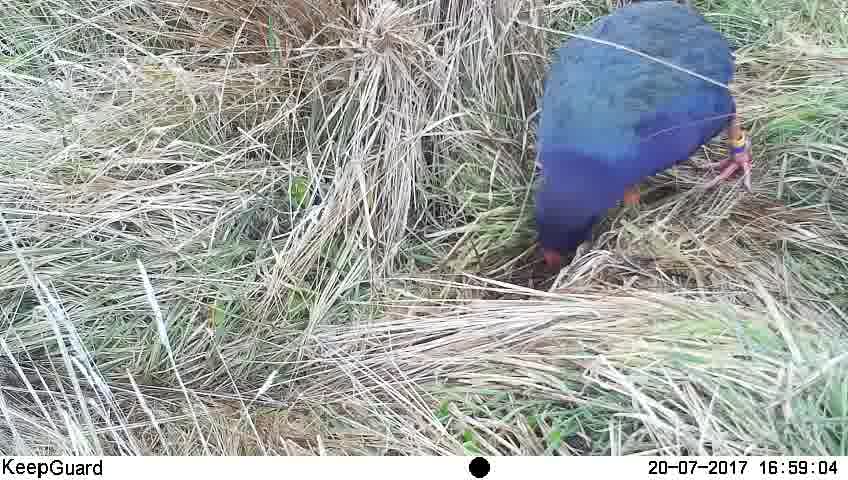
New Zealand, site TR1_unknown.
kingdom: Animalia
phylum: Chordata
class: Aves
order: Gruiformes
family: Rallidae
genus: Porphyrio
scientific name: Porphyrio mantelli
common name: takahe